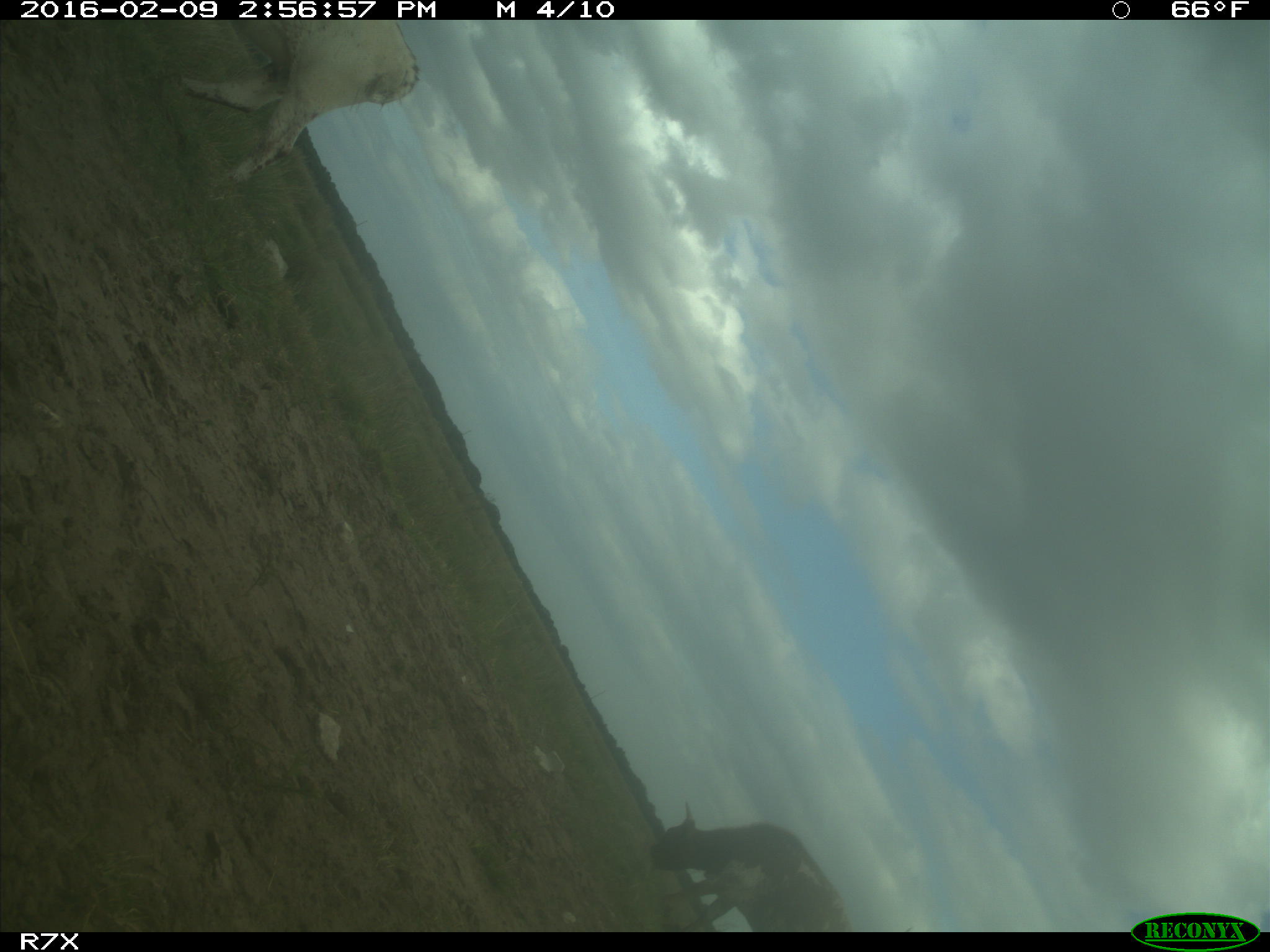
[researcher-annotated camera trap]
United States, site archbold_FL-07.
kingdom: Animalia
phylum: Chordata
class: Mammalia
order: Artiodactyla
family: Bovidae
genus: Bos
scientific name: Bos taurus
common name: domestic cow